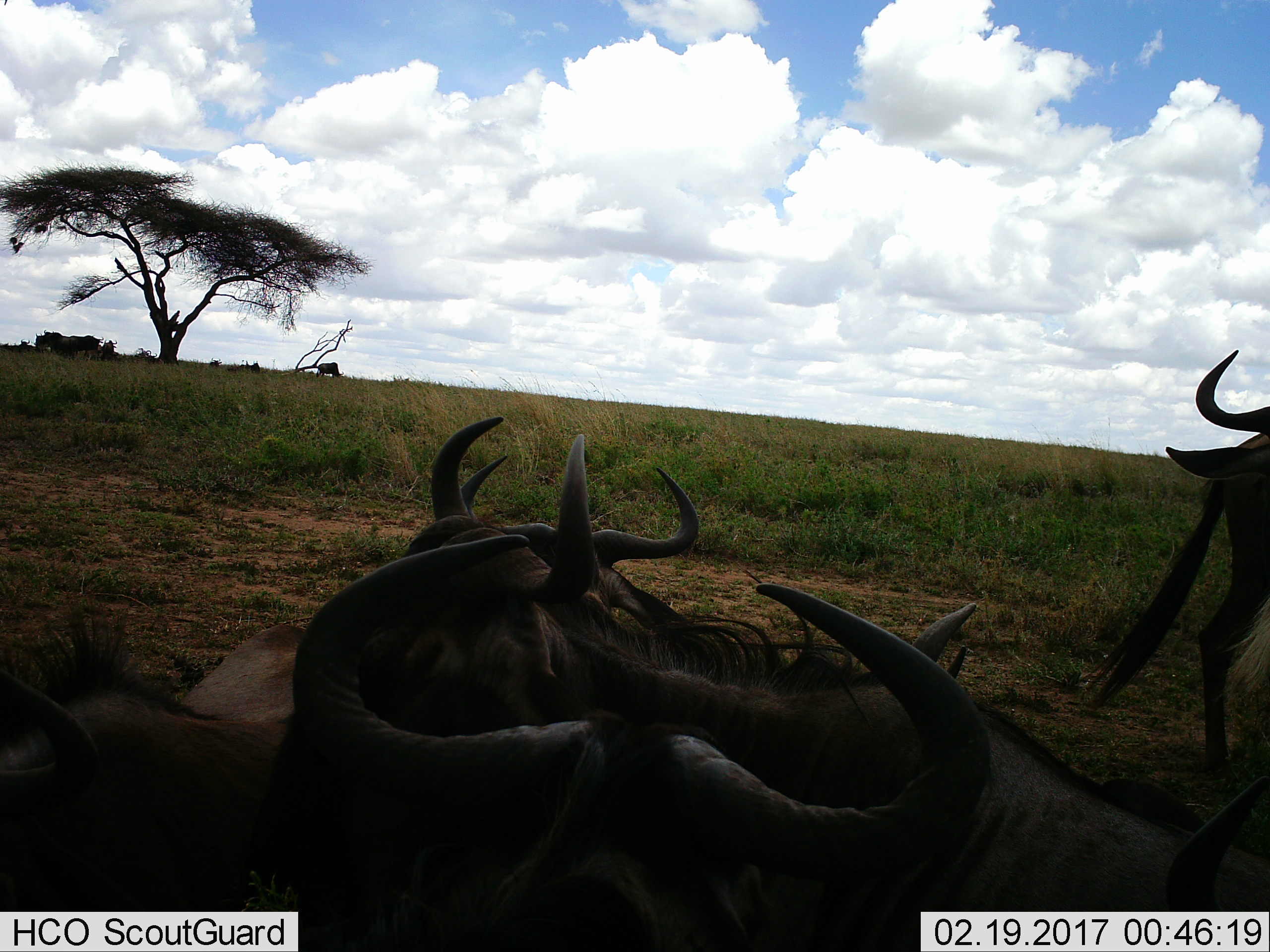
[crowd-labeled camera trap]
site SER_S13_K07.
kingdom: Animalia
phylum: Chordata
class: Mammalia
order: Artiodactyla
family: Bovidae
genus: Connochaetes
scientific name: Connochaetes taurinus taurinus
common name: blue wildebeest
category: wildebeestblue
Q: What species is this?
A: Wildebeestblue (blue wildebeest) (Connochaetes taurinus taurinus).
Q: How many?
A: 5.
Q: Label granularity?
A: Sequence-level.